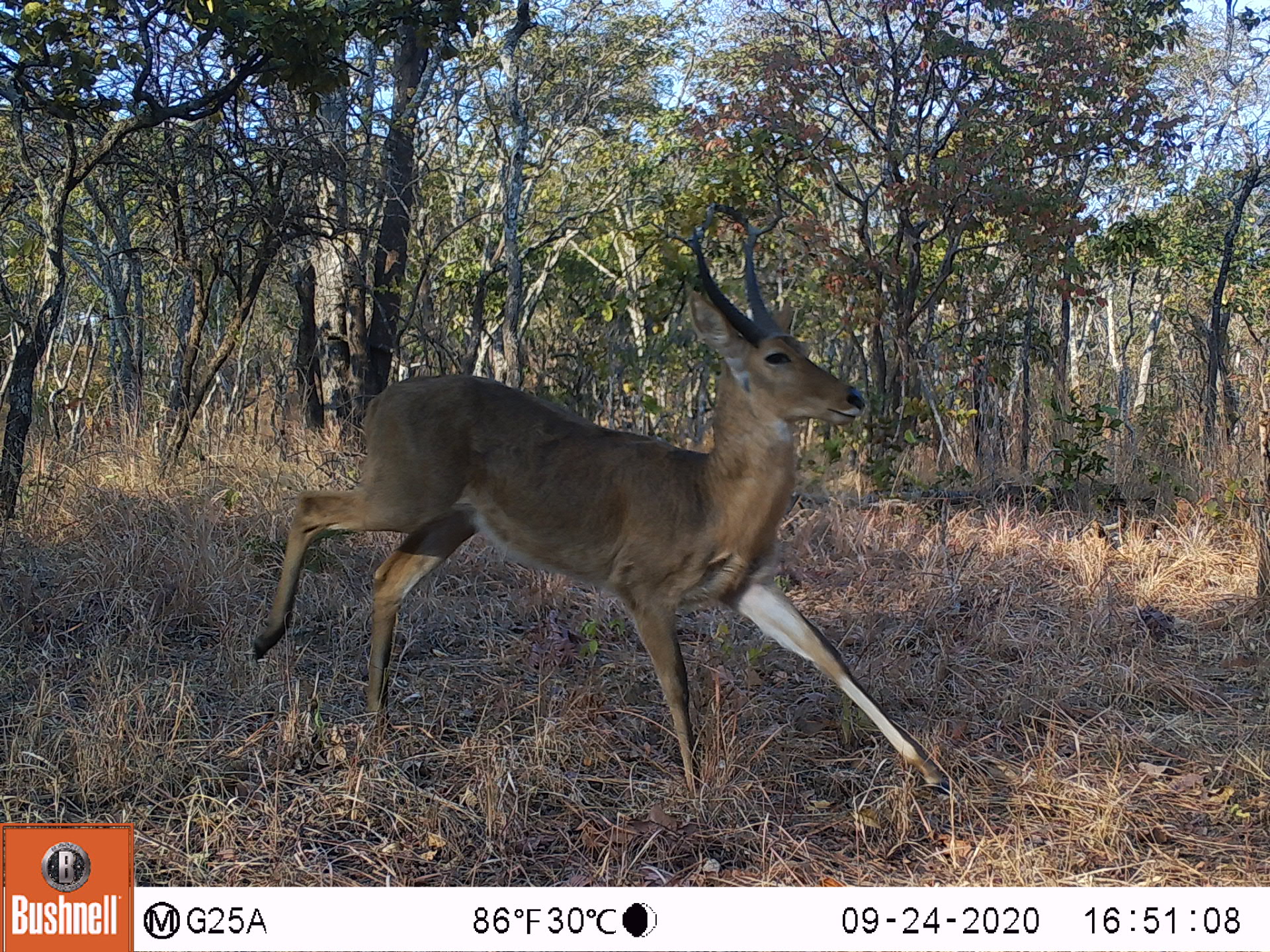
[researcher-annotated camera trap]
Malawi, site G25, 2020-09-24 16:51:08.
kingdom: Animalia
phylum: Chordata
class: Mammalia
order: Artiodactyla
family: Bovidae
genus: Redunca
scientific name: Redunca arundinum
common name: southern reedbuck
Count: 1.